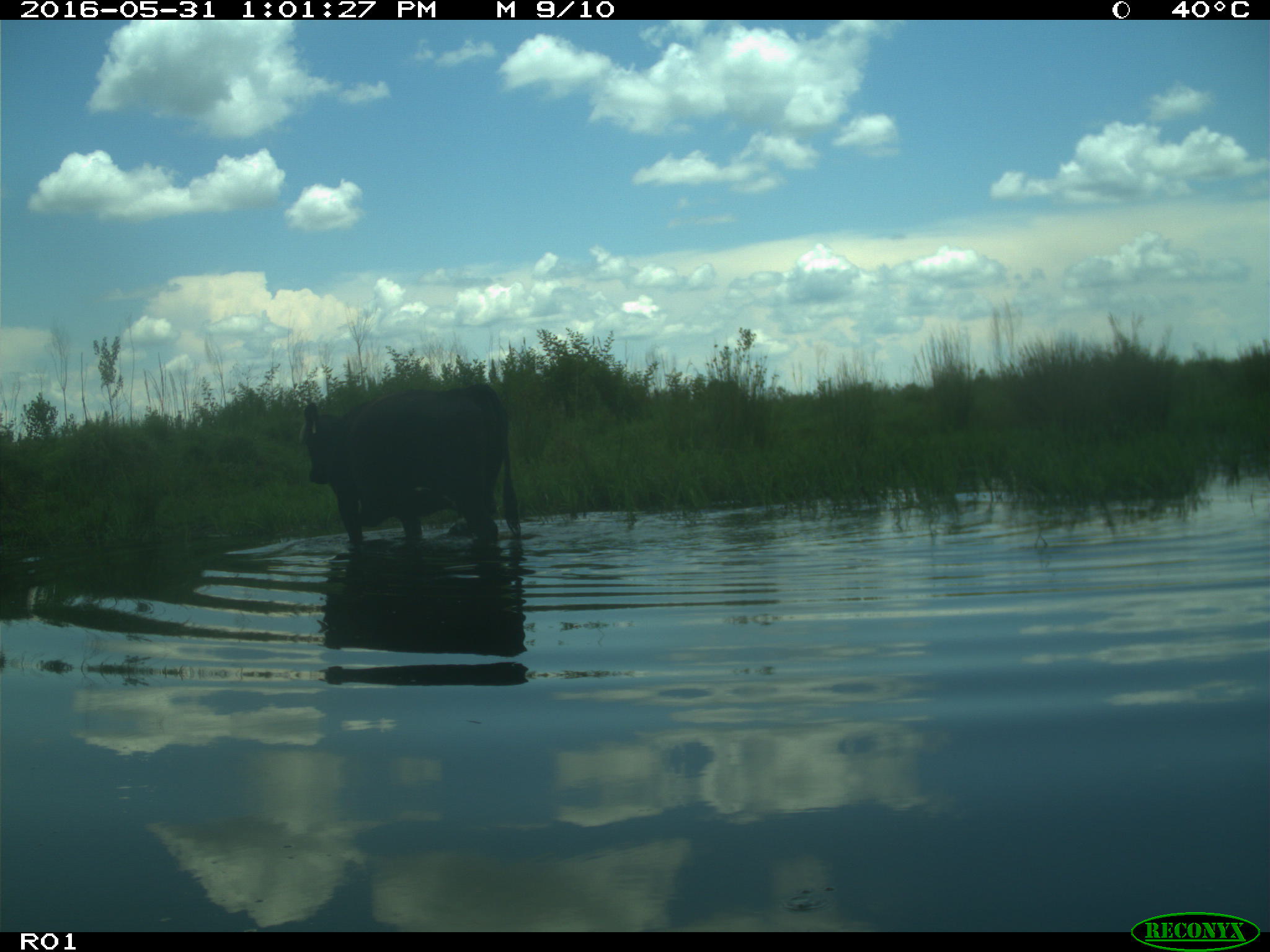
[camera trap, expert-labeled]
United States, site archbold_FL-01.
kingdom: Animalia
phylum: Chordata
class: Mammalia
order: Artiodactyla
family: Bovidae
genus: Bos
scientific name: Bos taurus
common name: domestic cow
Bos taurus (domestic cow).